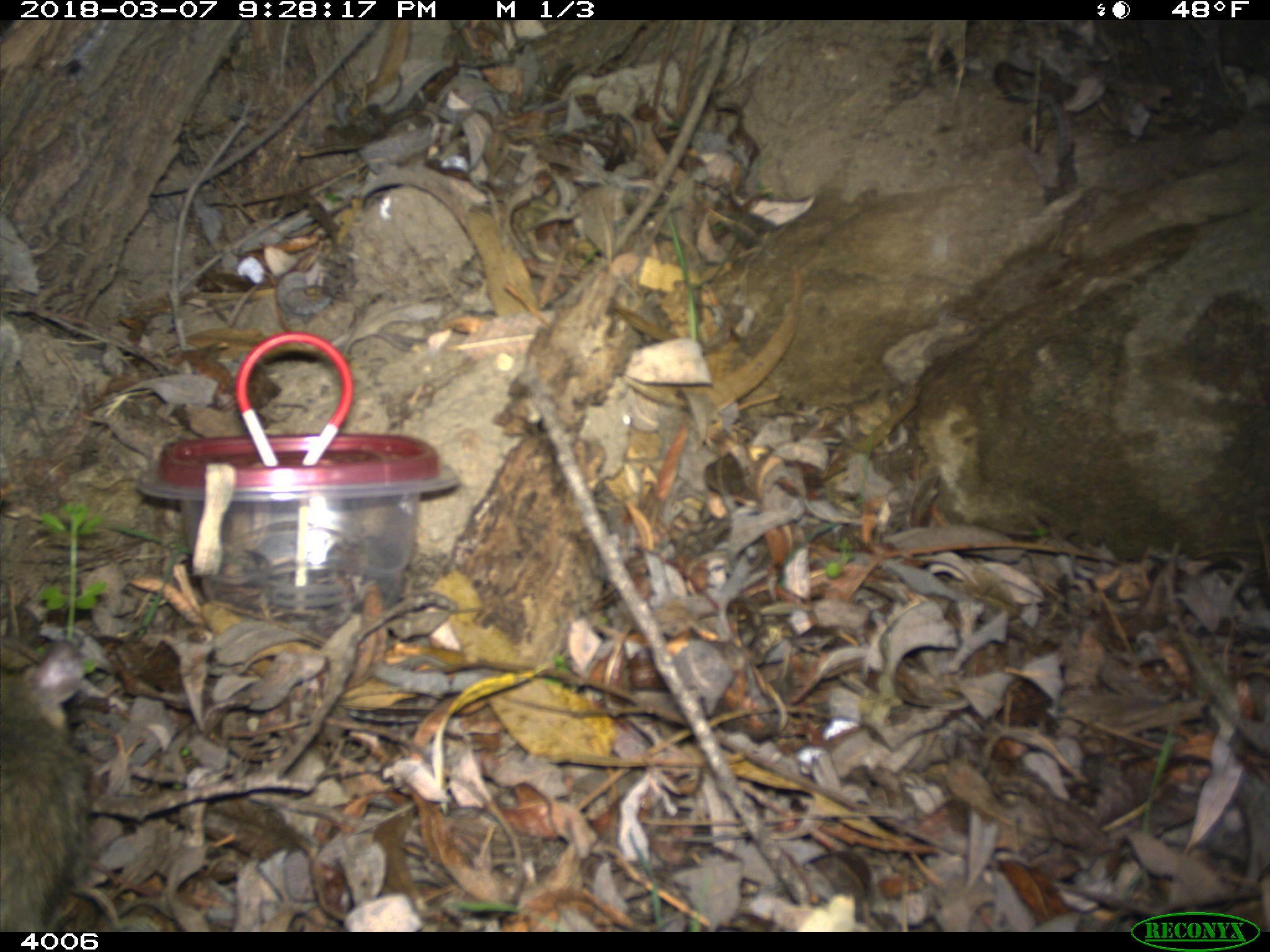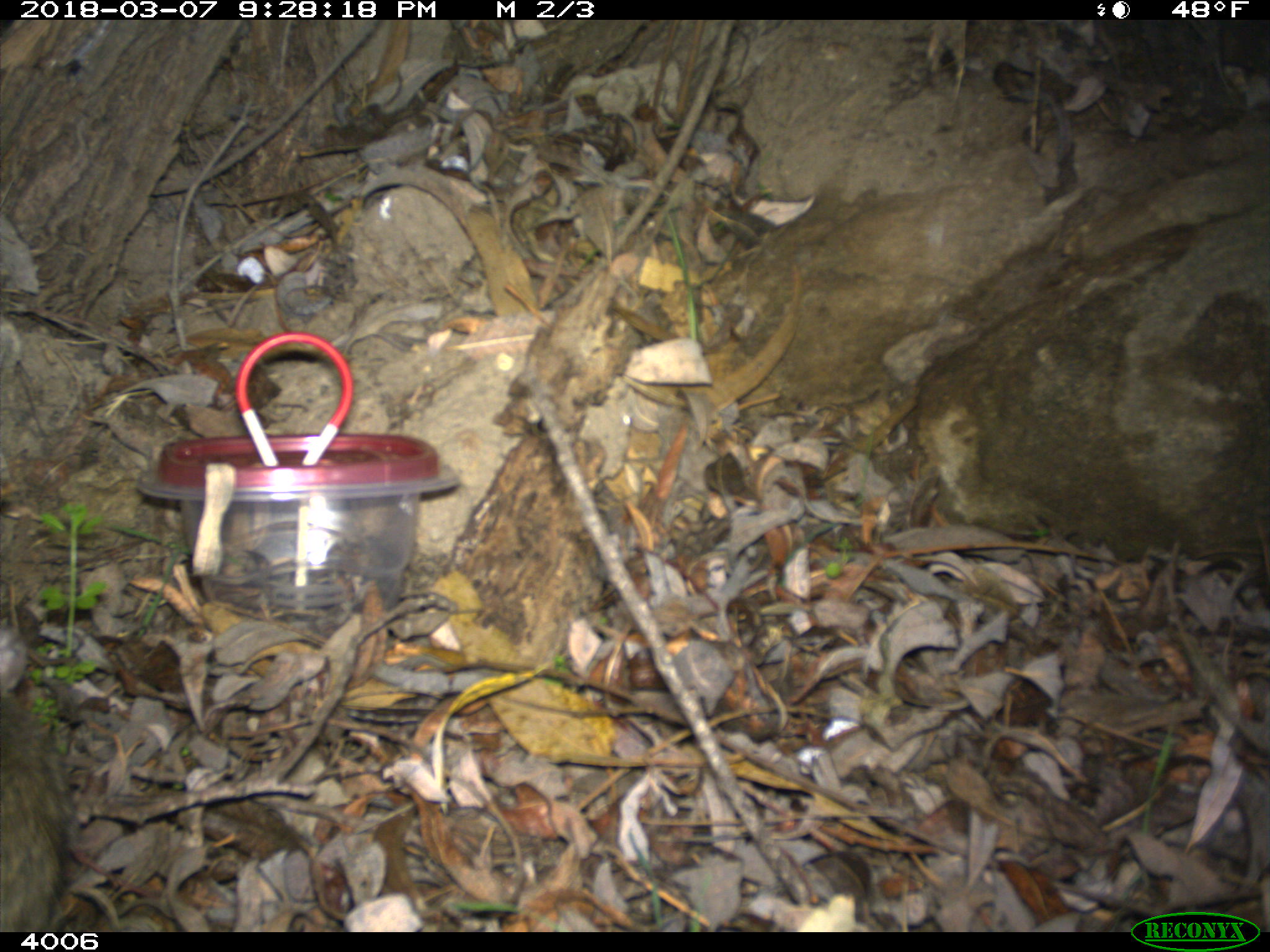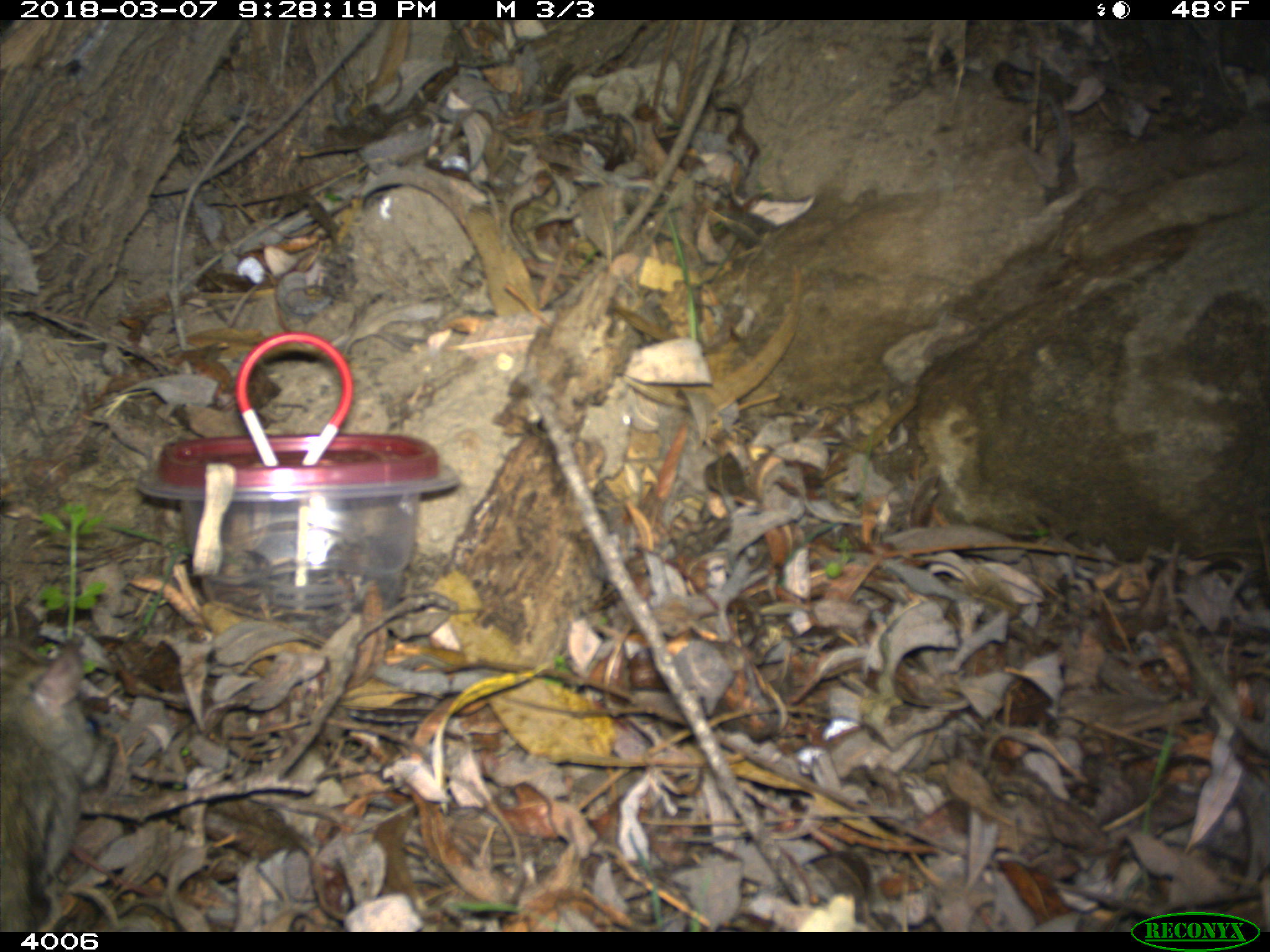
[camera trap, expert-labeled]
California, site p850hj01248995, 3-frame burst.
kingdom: Animalia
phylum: Chordata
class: Mammalia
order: Rodentia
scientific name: Rodentia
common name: rodent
Rodent (Rodentia).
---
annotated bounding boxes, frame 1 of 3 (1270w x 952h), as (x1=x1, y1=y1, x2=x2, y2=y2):
rodent: (x1=0, y1=641, x2=87, y2=932)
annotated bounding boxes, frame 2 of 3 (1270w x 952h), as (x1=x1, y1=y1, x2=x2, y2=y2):
rodent: (x1=0, y1=687, x2=66, y2=932)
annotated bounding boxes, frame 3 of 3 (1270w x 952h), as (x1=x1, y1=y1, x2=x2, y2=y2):
rodent: (x1=0, y1=645, x2=112, y2=932)